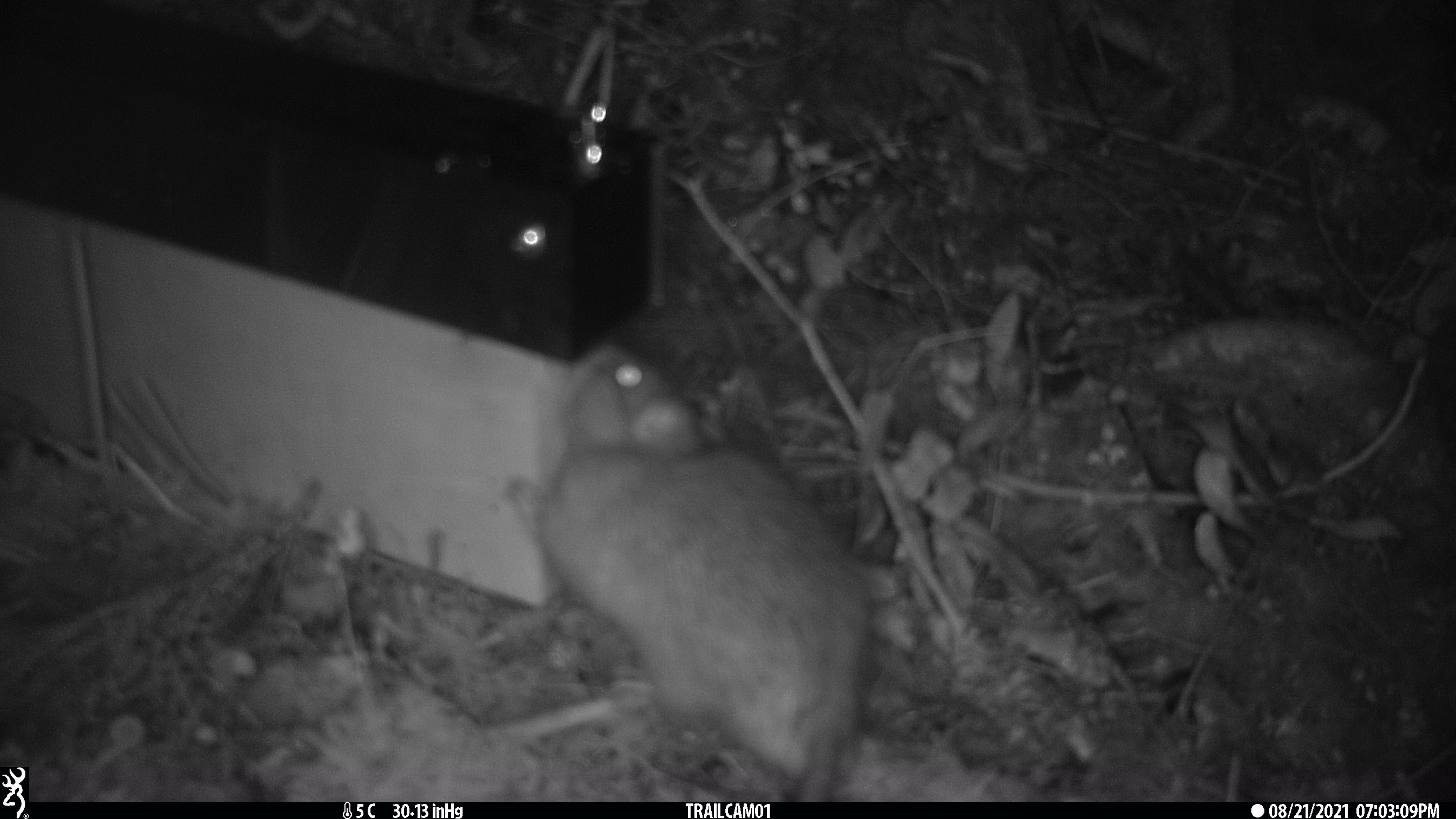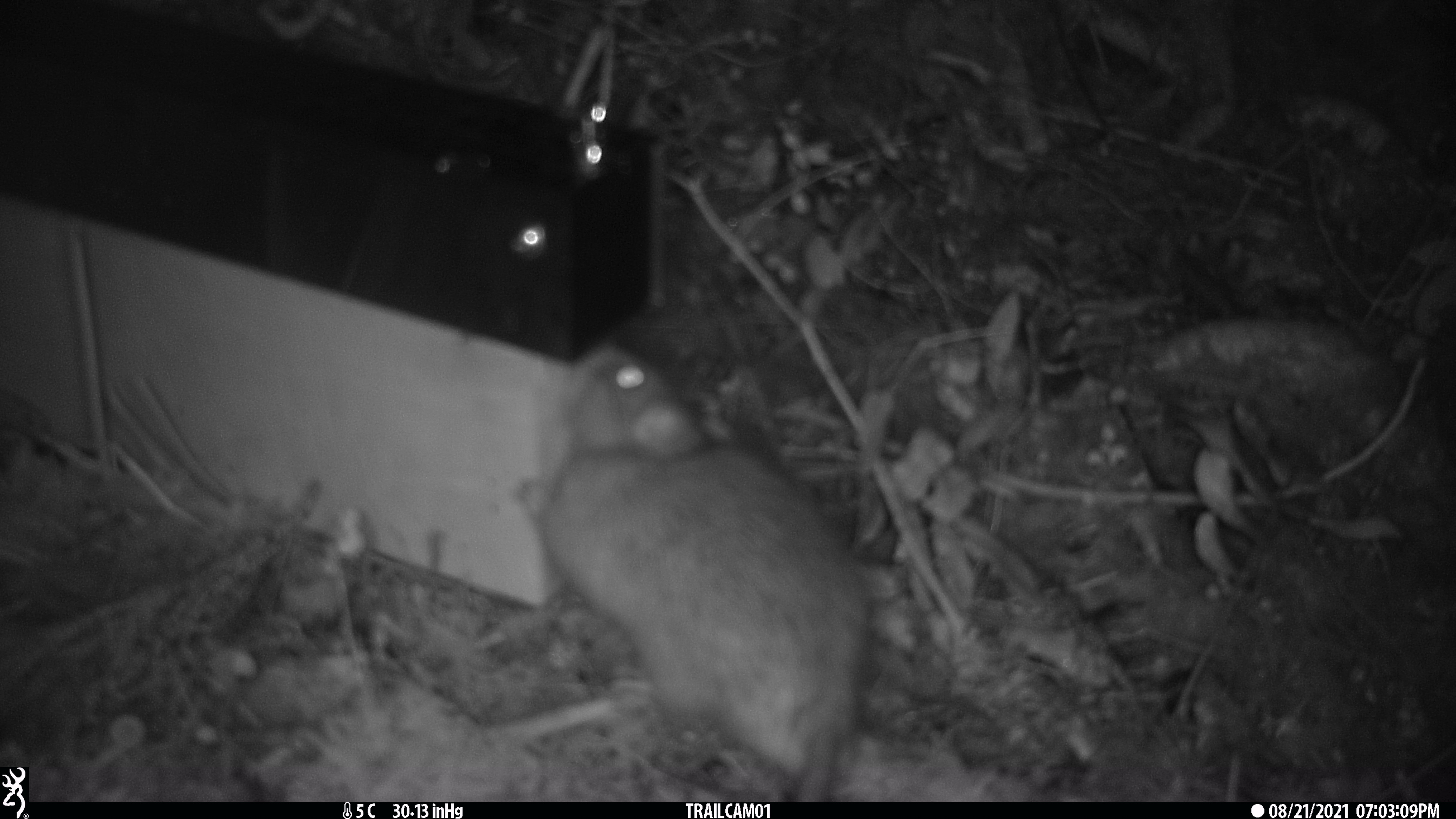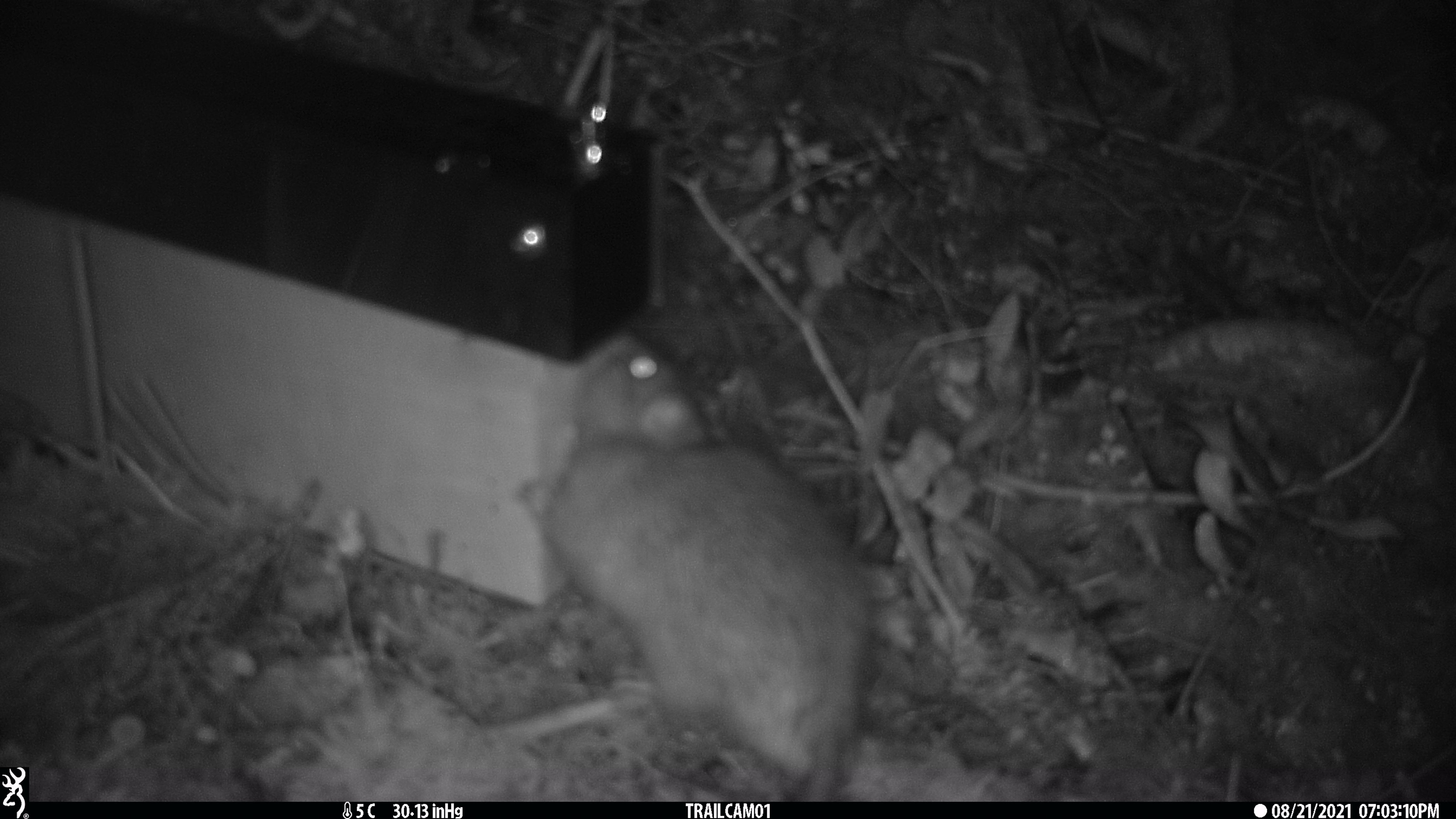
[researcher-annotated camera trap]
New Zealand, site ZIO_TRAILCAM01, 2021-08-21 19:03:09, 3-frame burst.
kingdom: Animalia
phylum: Chordata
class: Mammalia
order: Rodentia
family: Muridae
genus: Rattus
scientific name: Rattus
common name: rat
Rat (Rattus).